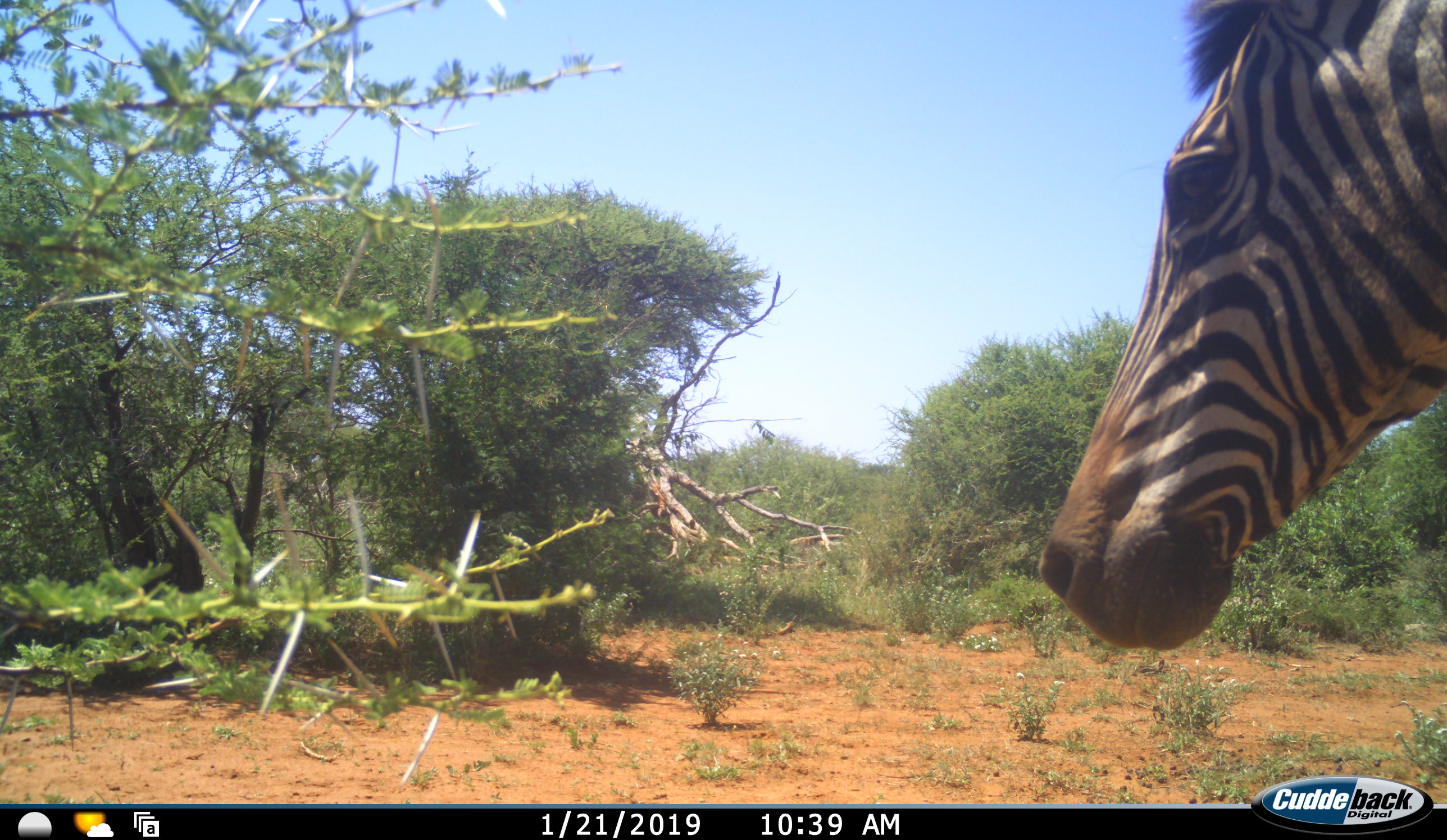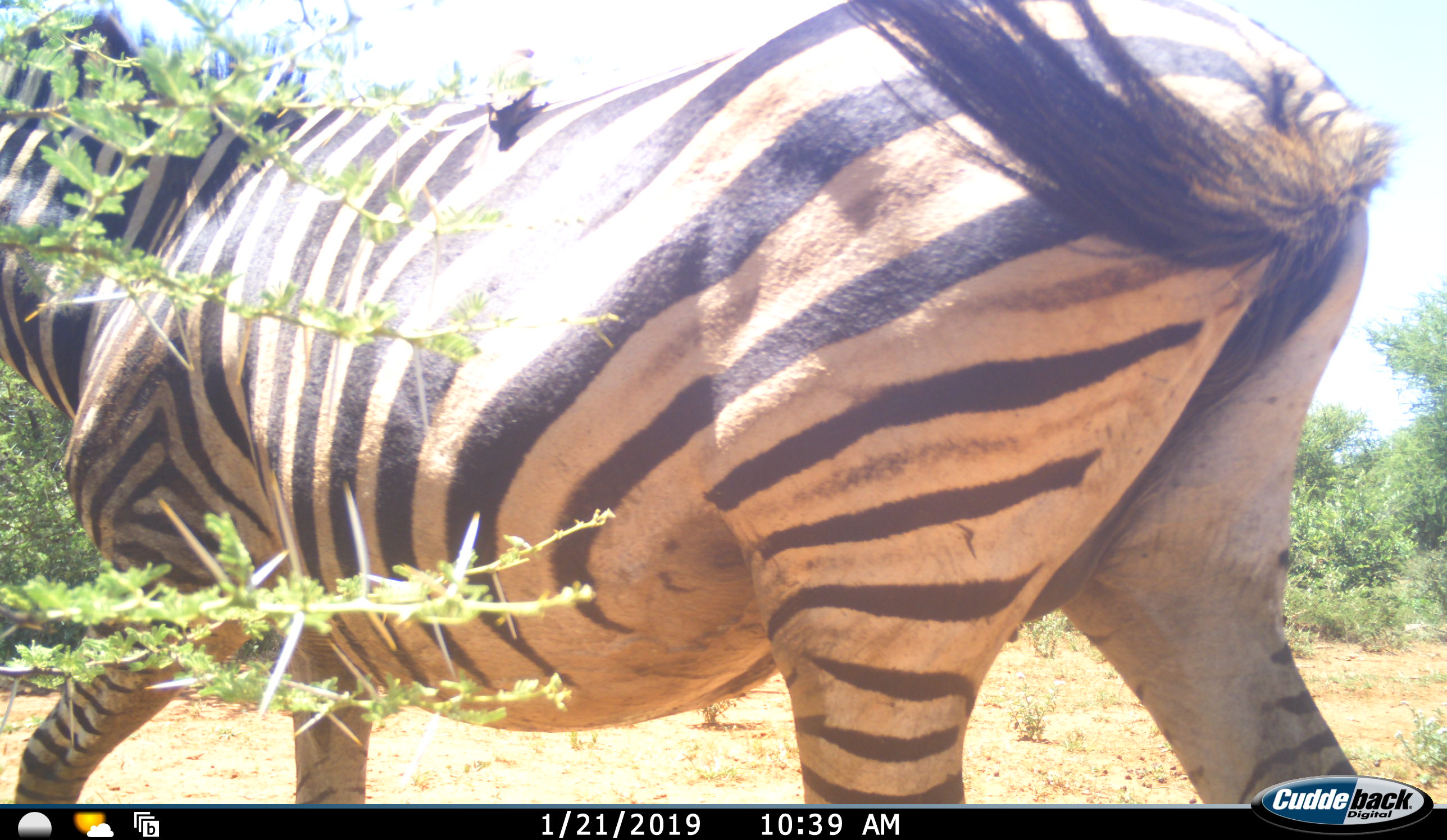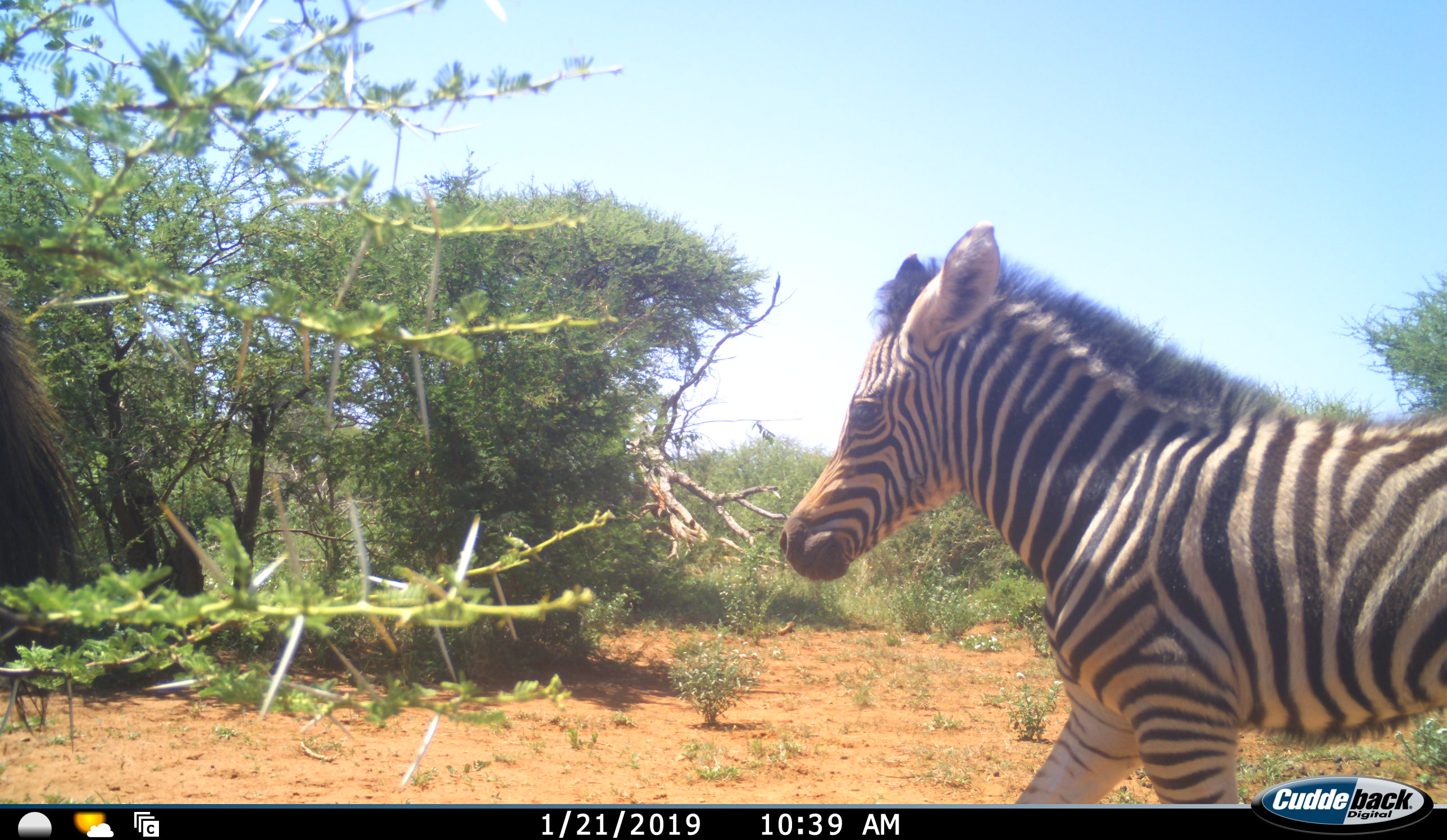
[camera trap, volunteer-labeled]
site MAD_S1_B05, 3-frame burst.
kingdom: Animalia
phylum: Chordata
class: Mammalia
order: Perissodactyla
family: Equidae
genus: Equus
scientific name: Equus quagga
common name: plains zebra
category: zebraplains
Zebraplains (plains zebra) (Equus quagga), count 1. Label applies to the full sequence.